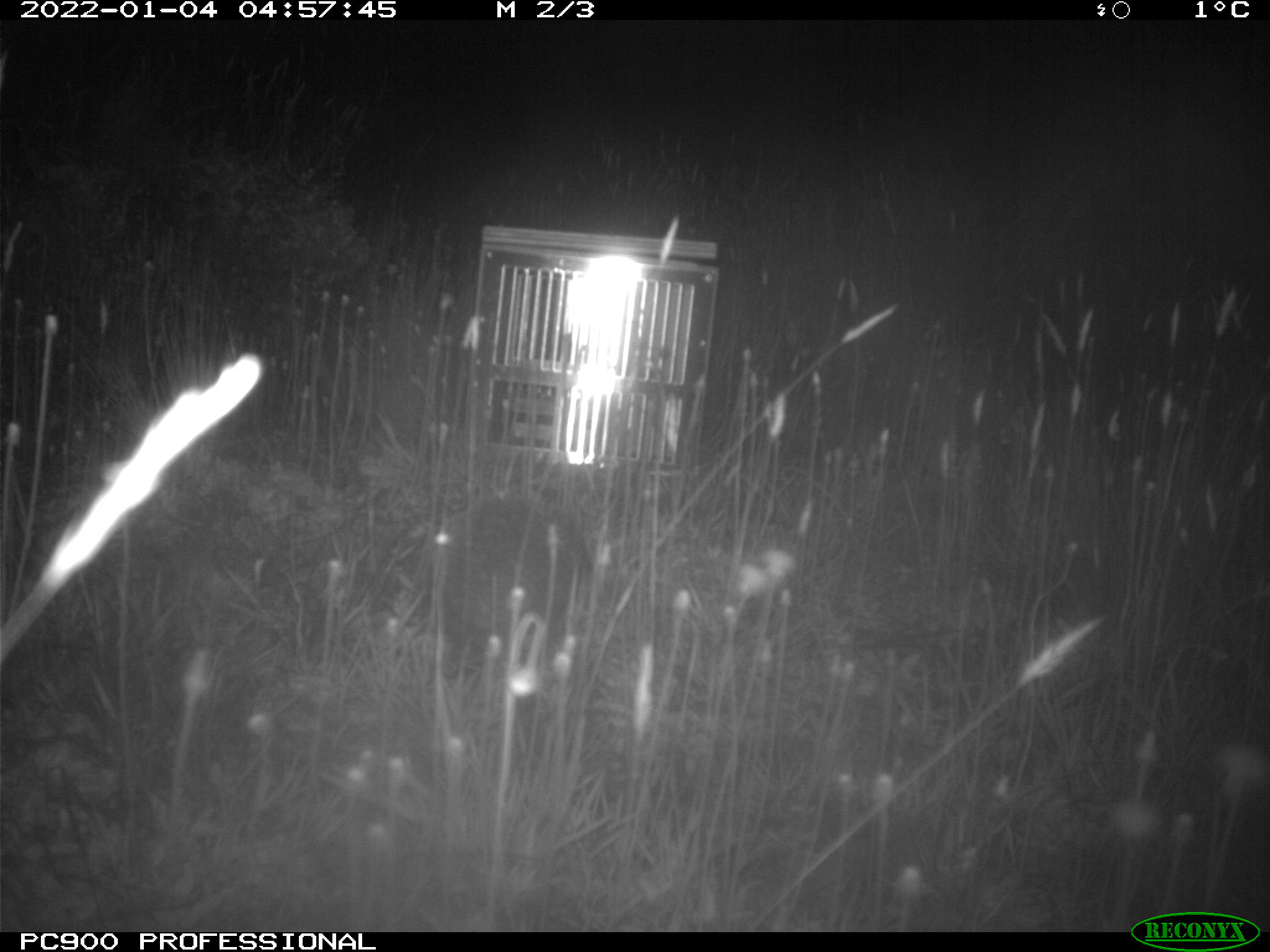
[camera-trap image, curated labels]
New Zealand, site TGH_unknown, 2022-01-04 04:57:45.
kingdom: Animalia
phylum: Chordata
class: Mammalia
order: Eulipotyphla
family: Erinaceidae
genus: Erinaceus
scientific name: Erinaceus europaeus europaeus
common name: european hedgehog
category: hedgehog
Hedgehog (european hedgehog) (Erinaceus europaeus europaeus).